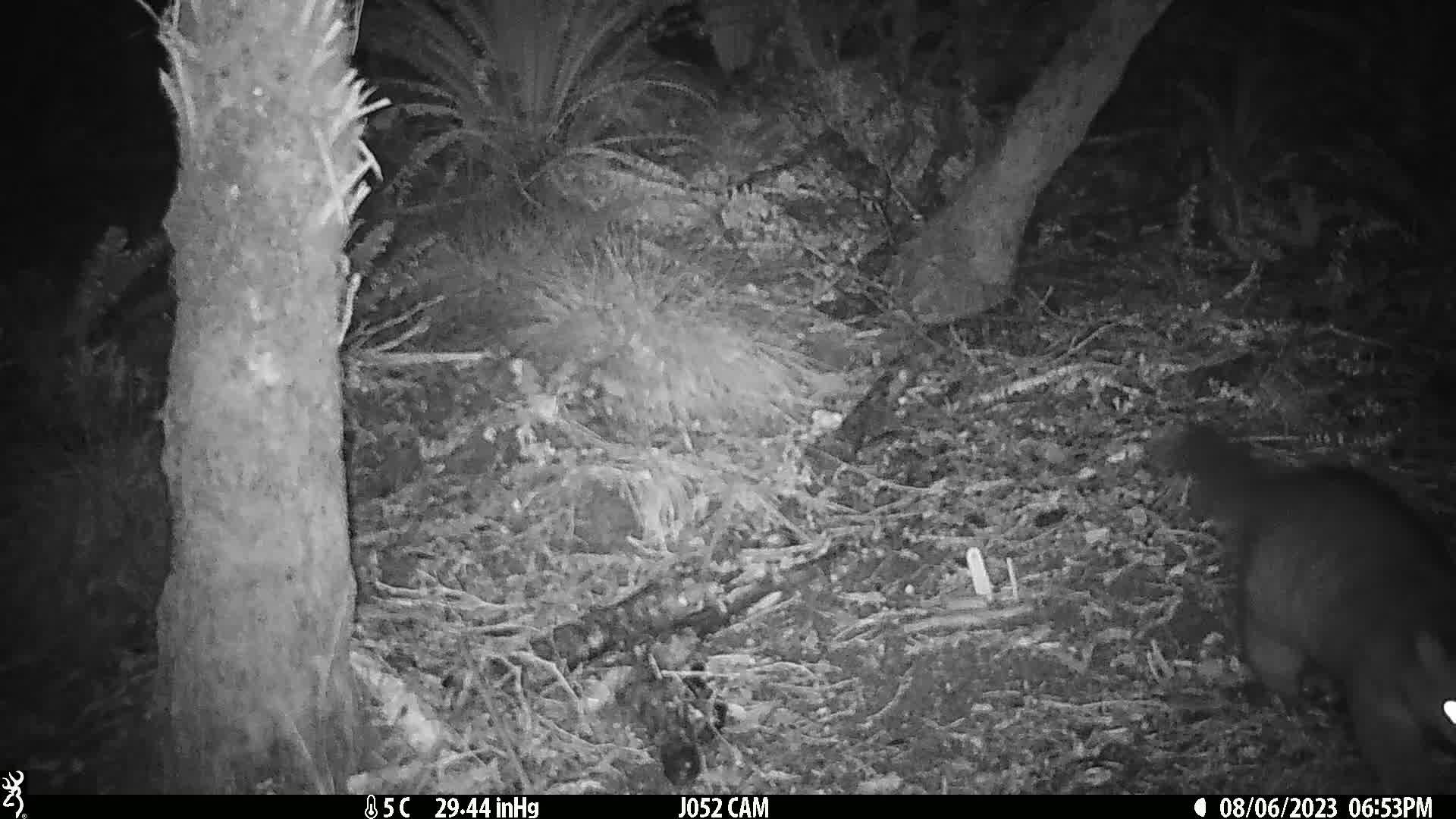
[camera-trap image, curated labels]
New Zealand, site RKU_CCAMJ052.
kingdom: Animalia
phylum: Chordata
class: Mammalia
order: Diprotodontia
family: Phalangeridae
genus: Trichosurus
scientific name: Trichosurus vulpecula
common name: common brushtail possum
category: possum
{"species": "possum (common brushtail possum) (Trichosurus vulpecula)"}